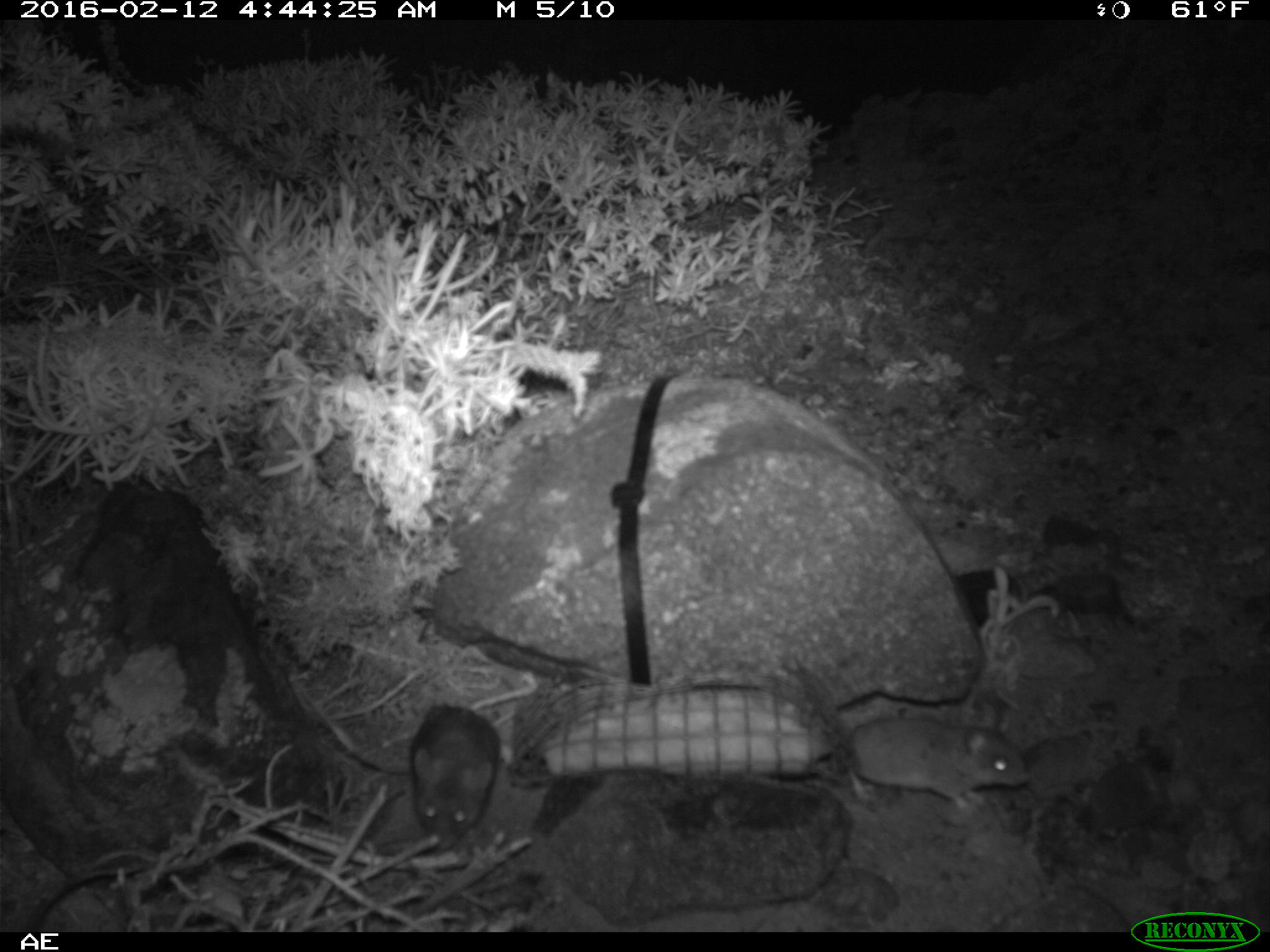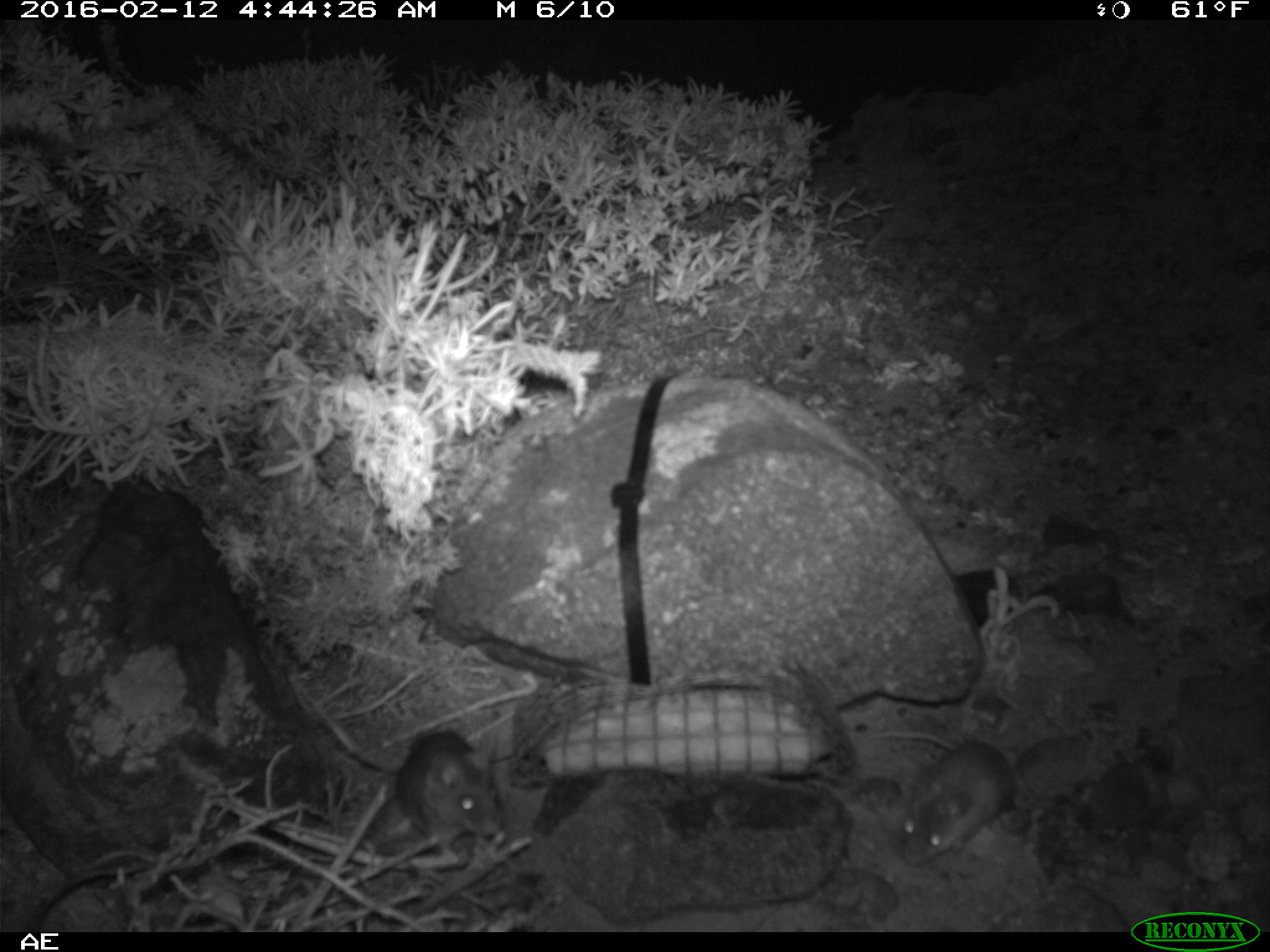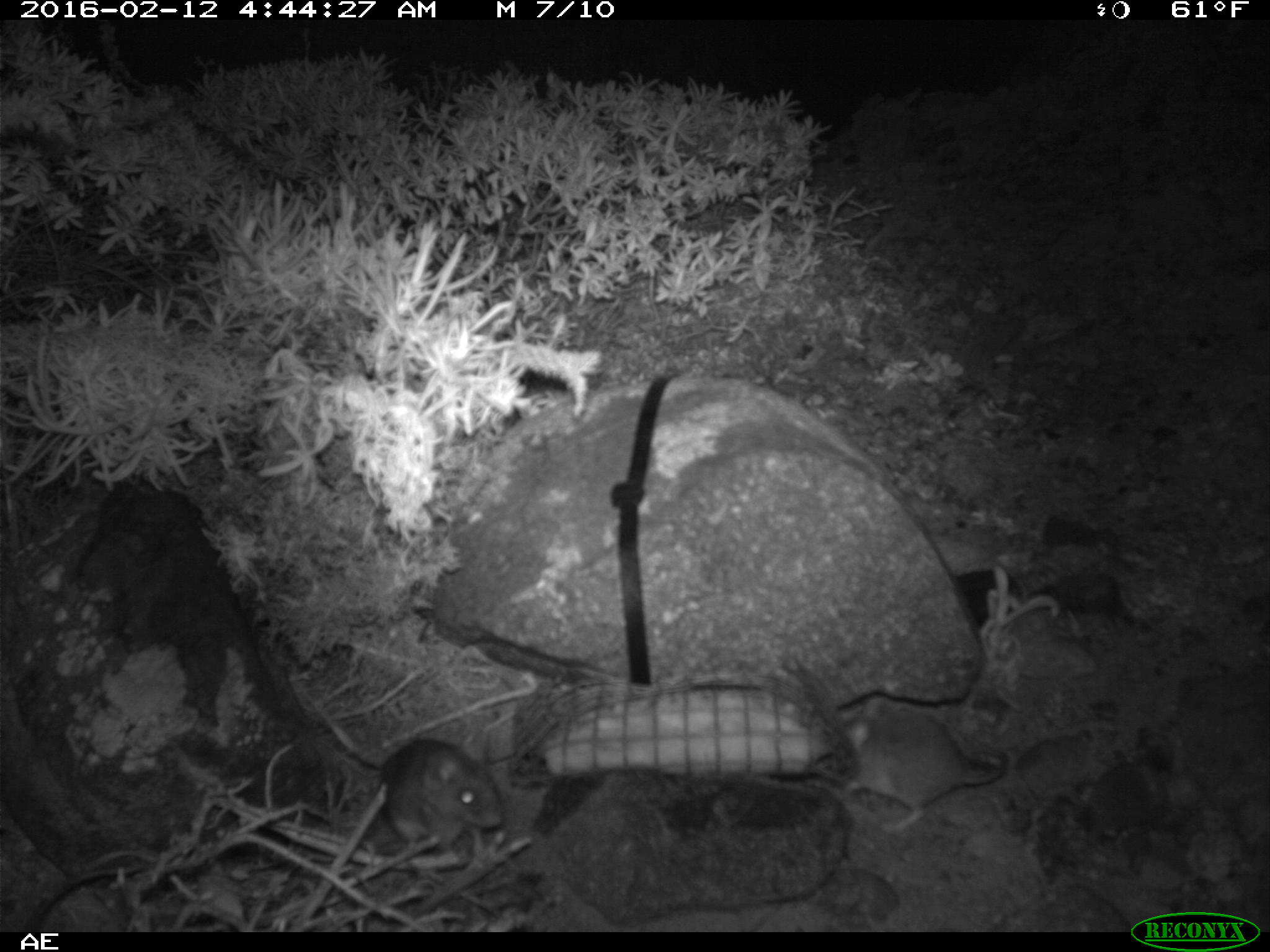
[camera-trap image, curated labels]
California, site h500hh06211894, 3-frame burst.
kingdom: Animalia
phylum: Chordata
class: Mammalia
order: Rodentia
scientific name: Rodentia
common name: rodent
Rodent (Rodentia).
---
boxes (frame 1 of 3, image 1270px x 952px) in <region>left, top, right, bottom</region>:
rodent: <region>302, 689, 500, 853</region>; <region>843, 699, 1030, 819</region>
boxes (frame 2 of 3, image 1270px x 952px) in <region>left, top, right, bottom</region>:
rodent: <region>866, 729, 1014, 865</region>; <region>396, 731, 505, 853</region>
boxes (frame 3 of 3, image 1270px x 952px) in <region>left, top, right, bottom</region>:
rodent: <region>300, 685, 504, 855</region>; <region>840, 694, 1009, 835</region>